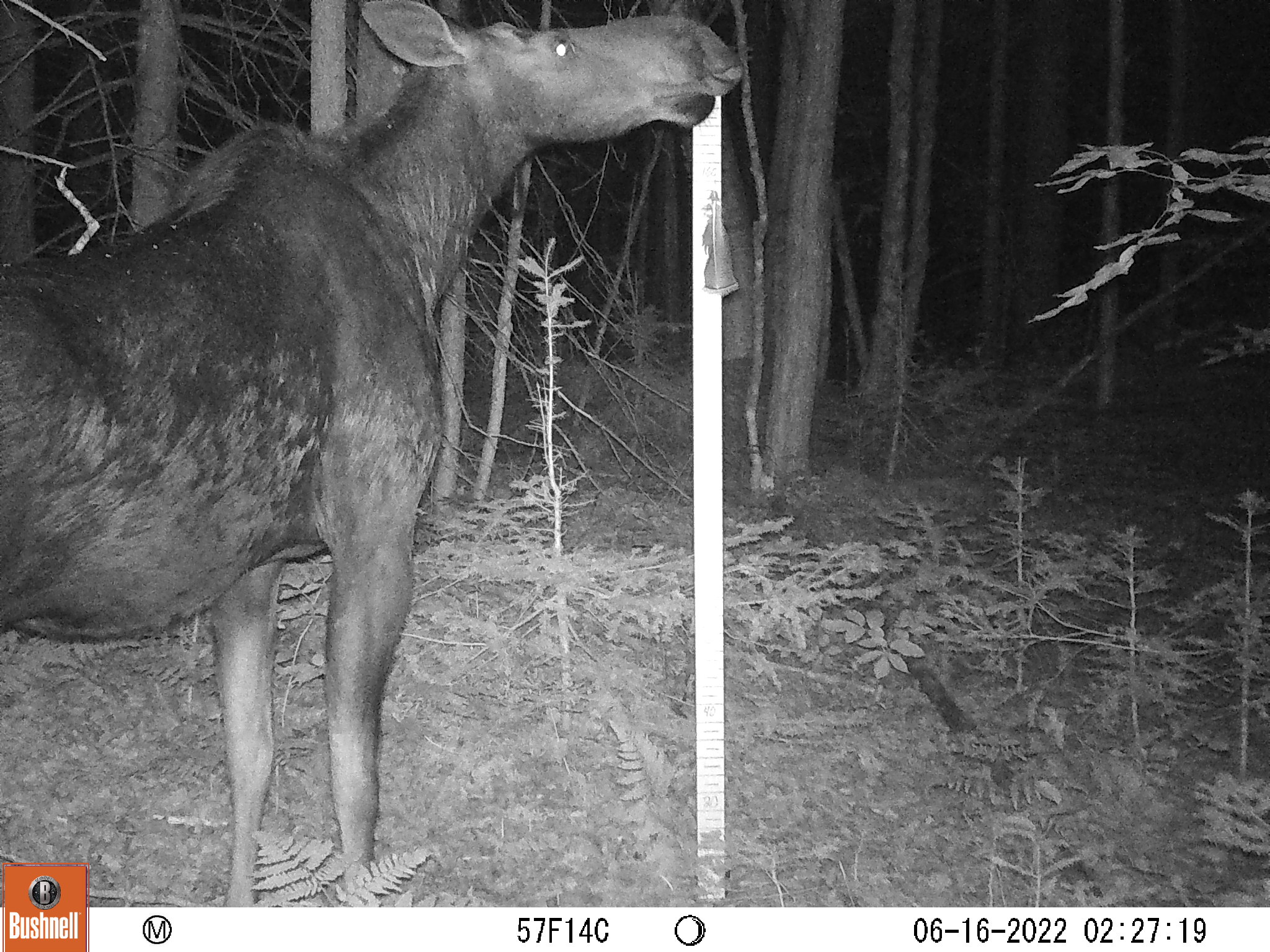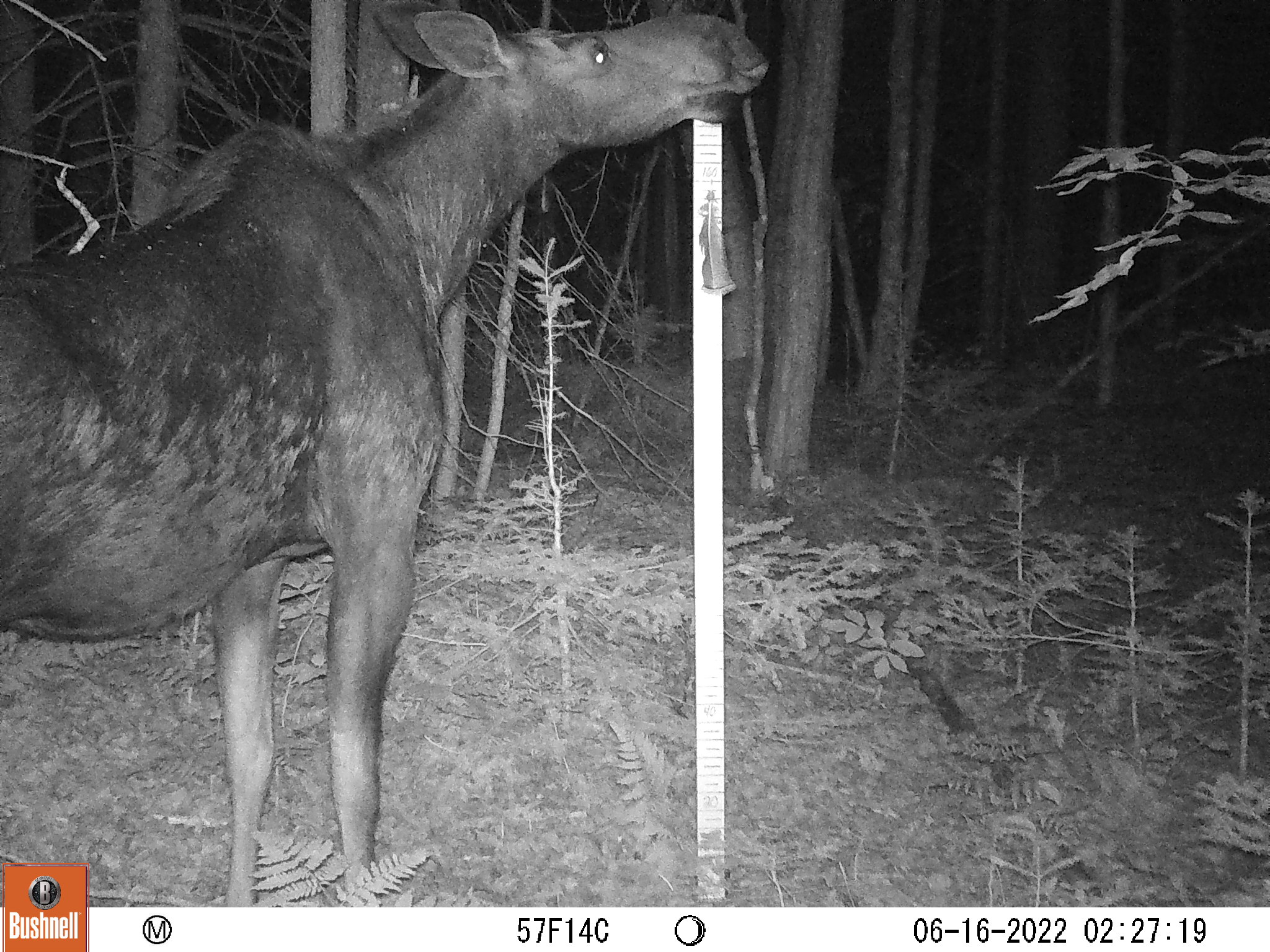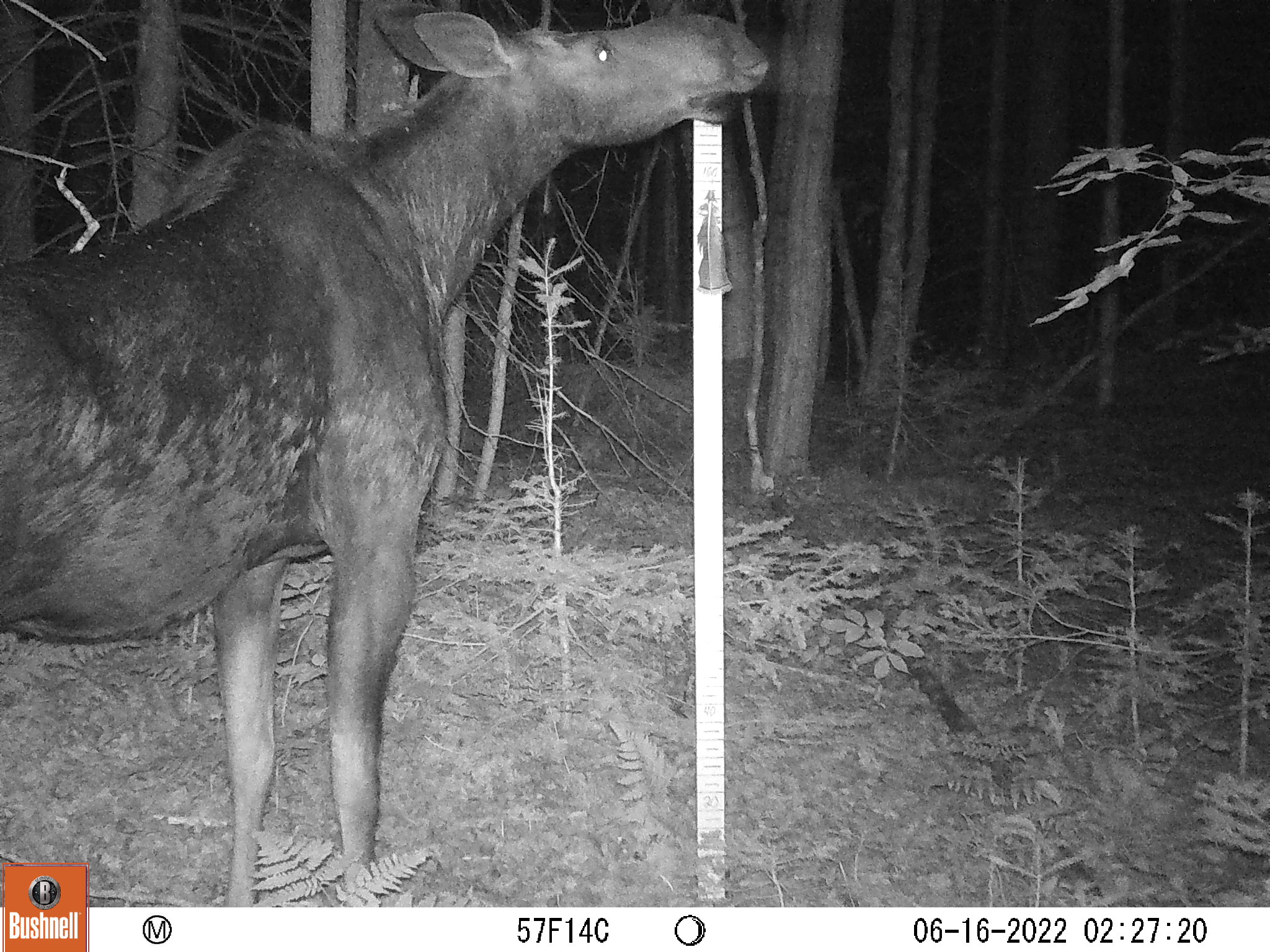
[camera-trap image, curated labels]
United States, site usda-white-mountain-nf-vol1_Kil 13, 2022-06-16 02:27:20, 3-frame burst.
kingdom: Animalia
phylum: Chordata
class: Mammalia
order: Artiodactyla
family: Cervidae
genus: Alces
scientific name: Alces alces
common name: moose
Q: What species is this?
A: Moose (Alces alces).